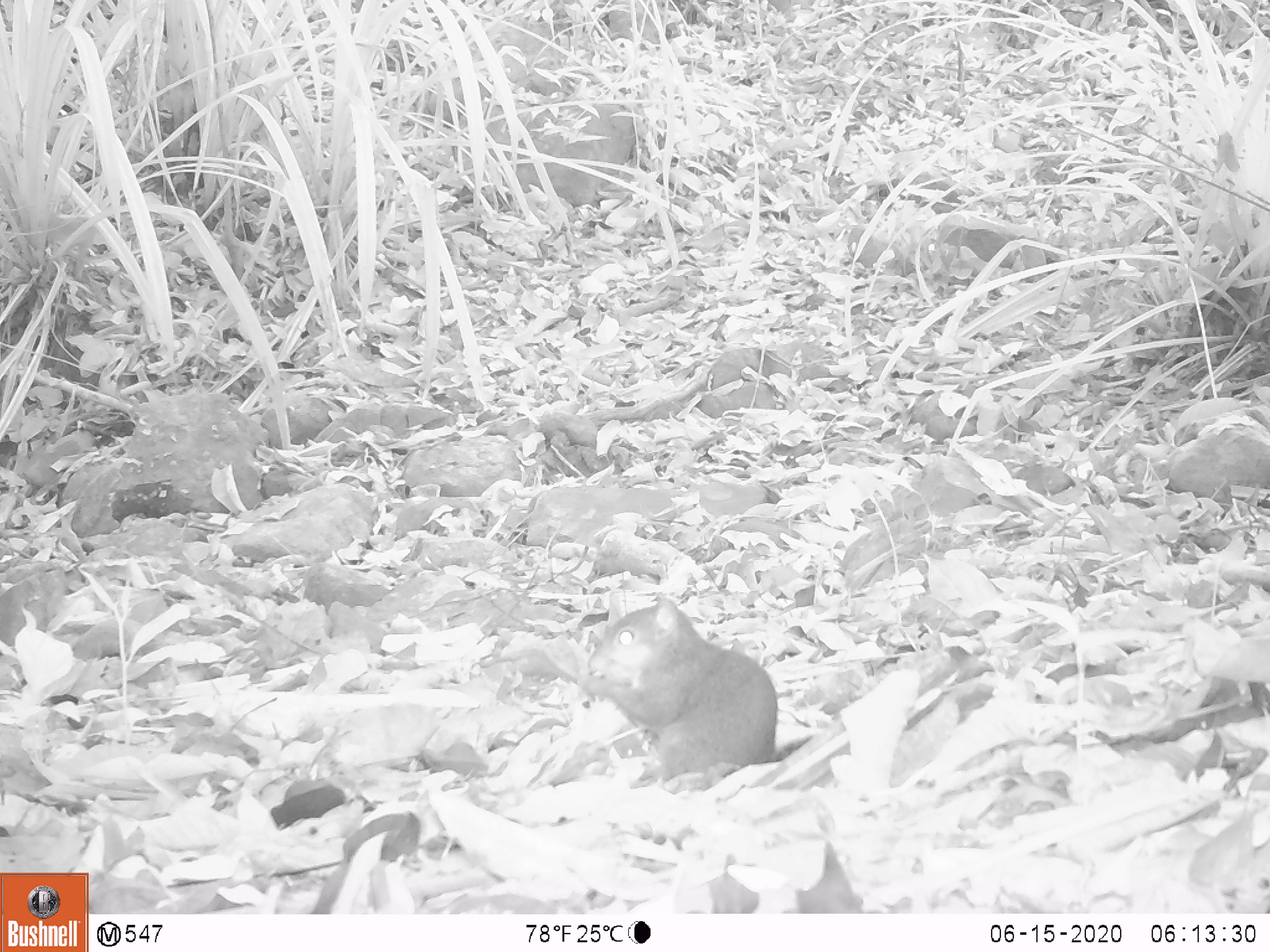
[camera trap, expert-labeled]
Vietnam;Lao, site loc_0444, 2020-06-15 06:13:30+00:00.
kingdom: Animalia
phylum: Chordata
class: Mammalia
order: Rodentia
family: Sciuridae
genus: Dremomys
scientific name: Dremomys rufigenis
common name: red-cheeked squirrel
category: red cheeked squirrel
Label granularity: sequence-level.